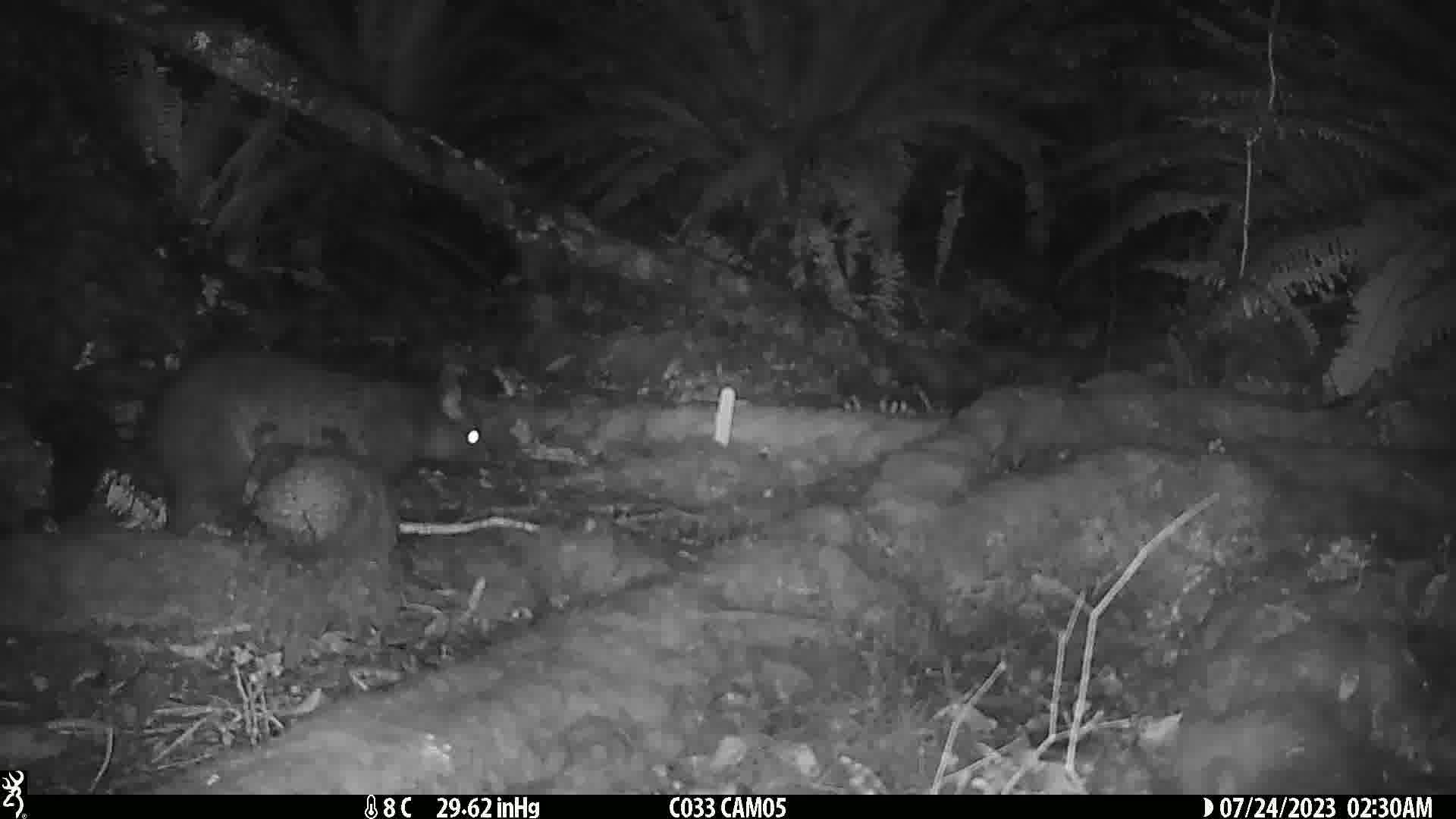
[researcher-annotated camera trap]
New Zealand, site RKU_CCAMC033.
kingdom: Animalia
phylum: Chordata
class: Mammalia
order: Diprotodontia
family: Phalangeridae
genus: Trichosurus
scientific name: Trichosurus vulpecula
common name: common brushtail possum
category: possum